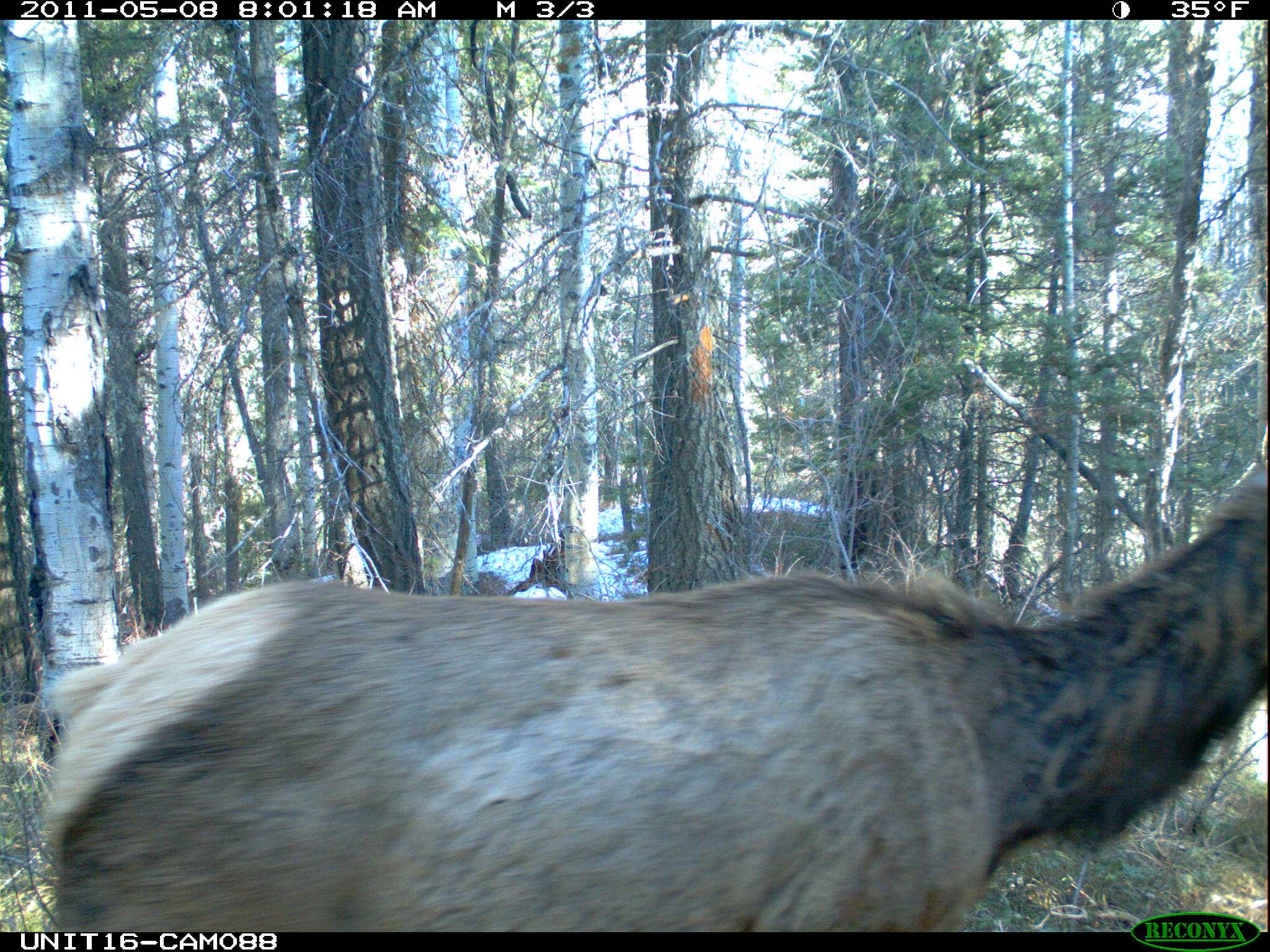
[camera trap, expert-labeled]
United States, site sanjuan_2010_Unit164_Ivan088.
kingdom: Animalia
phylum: Chordata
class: Mammalia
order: Artiodactyla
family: Cervidae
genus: Cervus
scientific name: Cervus elaphus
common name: red deer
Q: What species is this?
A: Cervus elaphus (red deer).